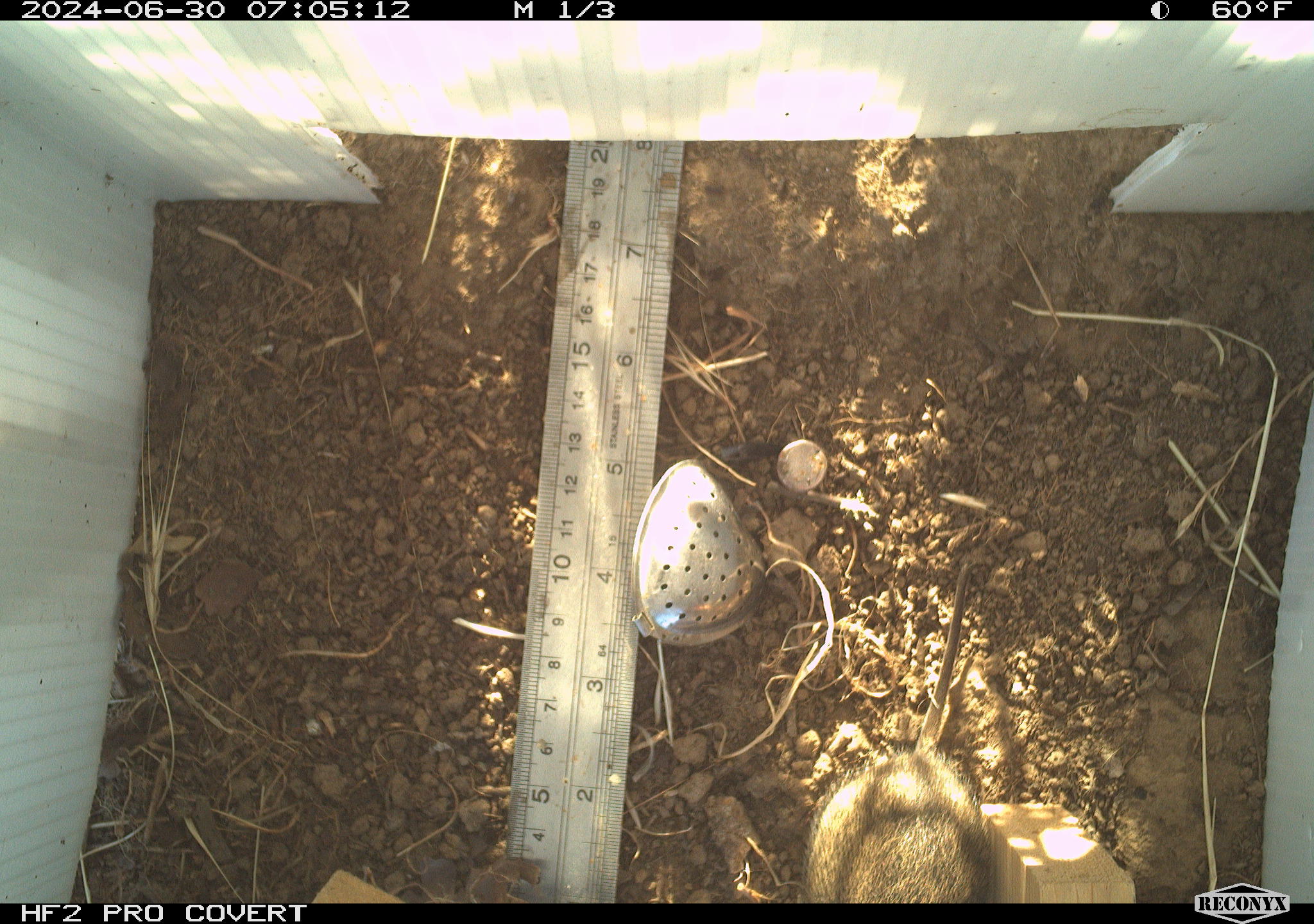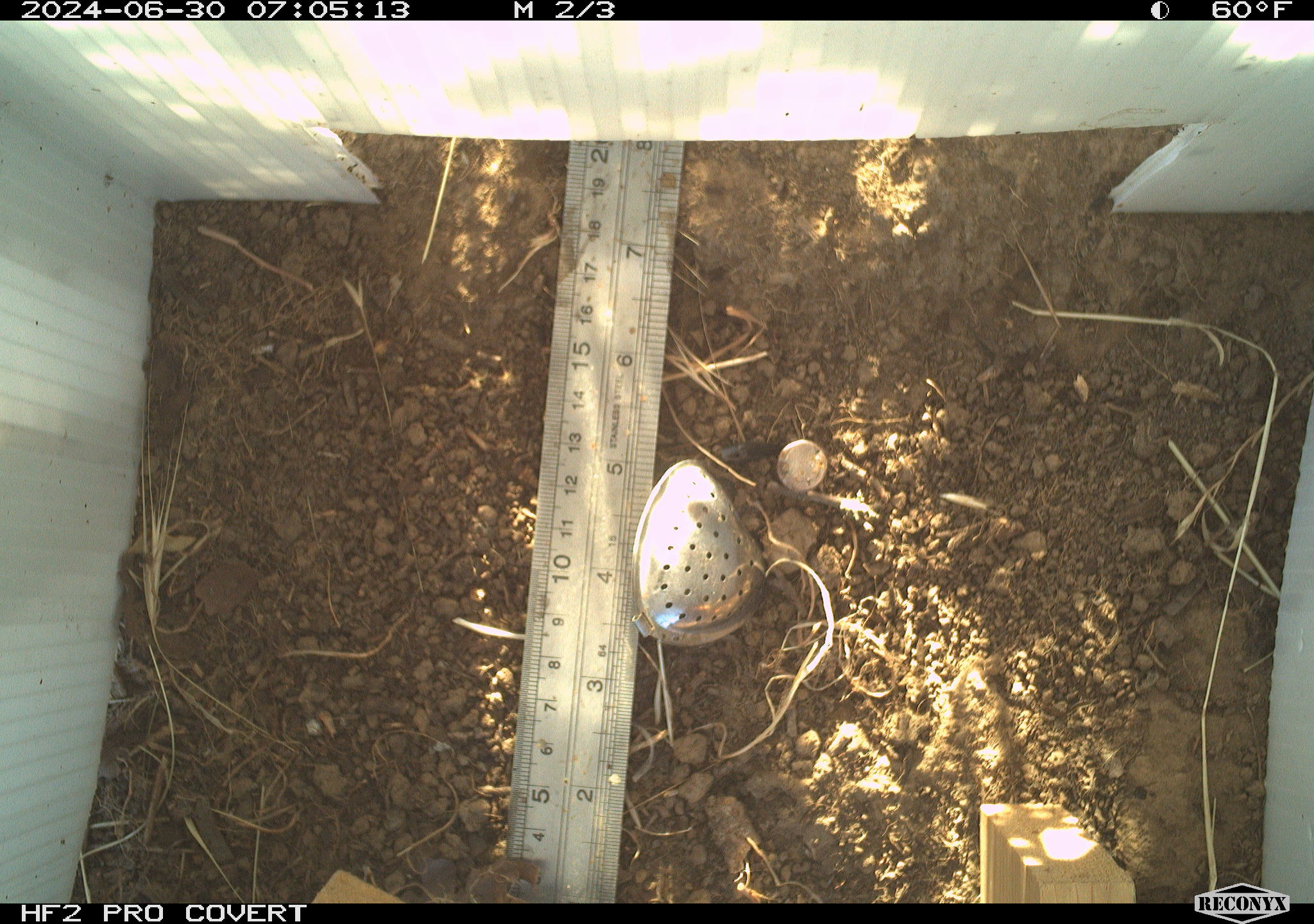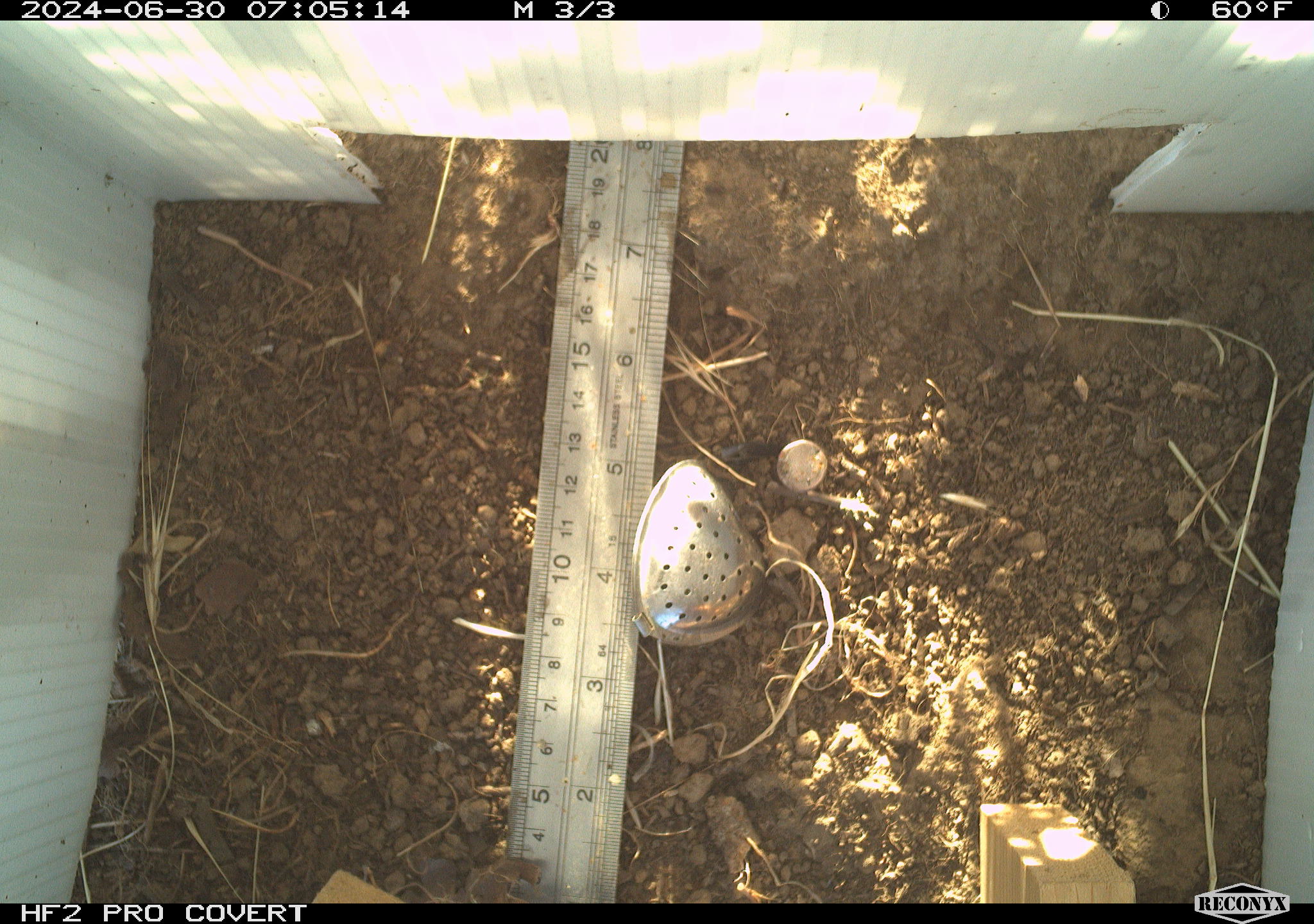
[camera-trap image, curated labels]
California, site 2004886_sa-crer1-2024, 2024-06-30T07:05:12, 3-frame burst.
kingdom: Animalia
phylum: Chordata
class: Mammalia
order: Rodentia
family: Cricetidae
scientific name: Arvicolinae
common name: voles, lemmings, and muskrats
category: arvicolinae subfamily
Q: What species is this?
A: Arvicolinae subfamily (voles, lemmings, and muskrats) (Arvicolinae).